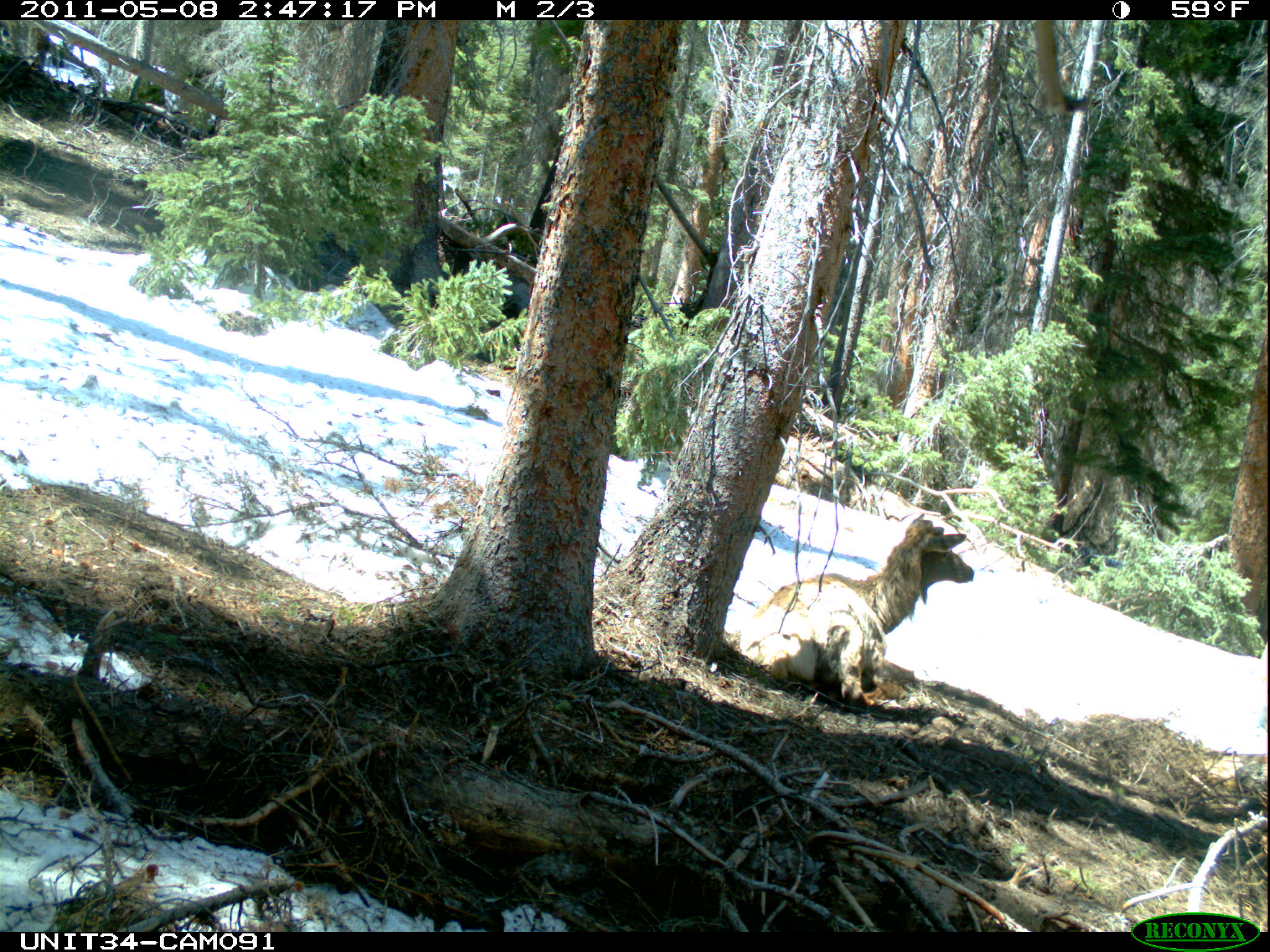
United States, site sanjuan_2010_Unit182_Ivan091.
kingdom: Animalia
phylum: Chordata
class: Mammalia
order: Artiodactyla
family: Cervidae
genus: Cervus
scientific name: Cervus elaphus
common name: red deer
Cervus elaphus (red deer).